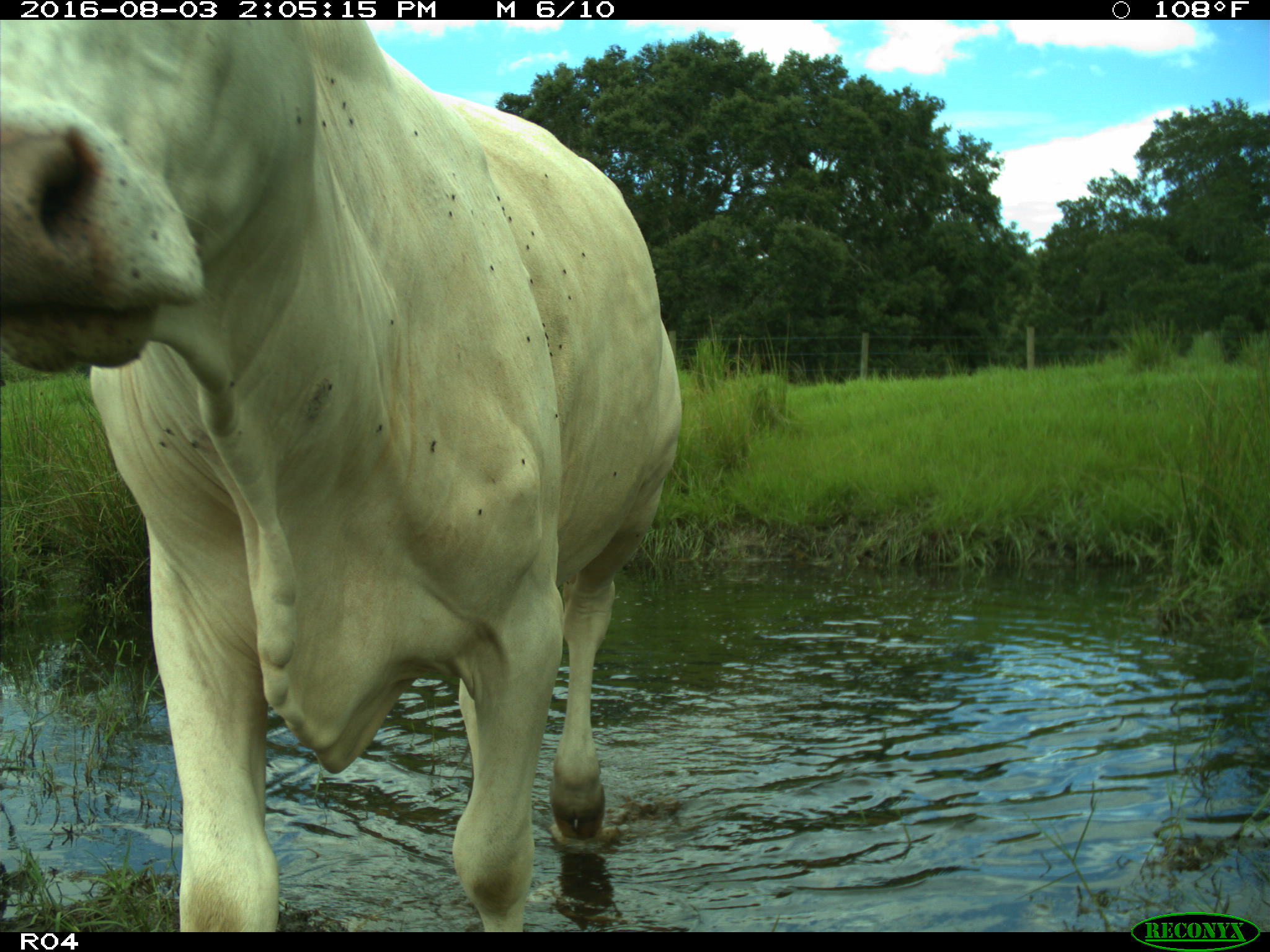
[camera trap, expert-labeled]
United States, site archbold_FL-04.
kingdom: Animalia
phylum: Chordata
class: Mammalia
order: Artiodactyla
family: Bovidae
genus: Bos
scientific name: Bos taurus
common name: domestic cow